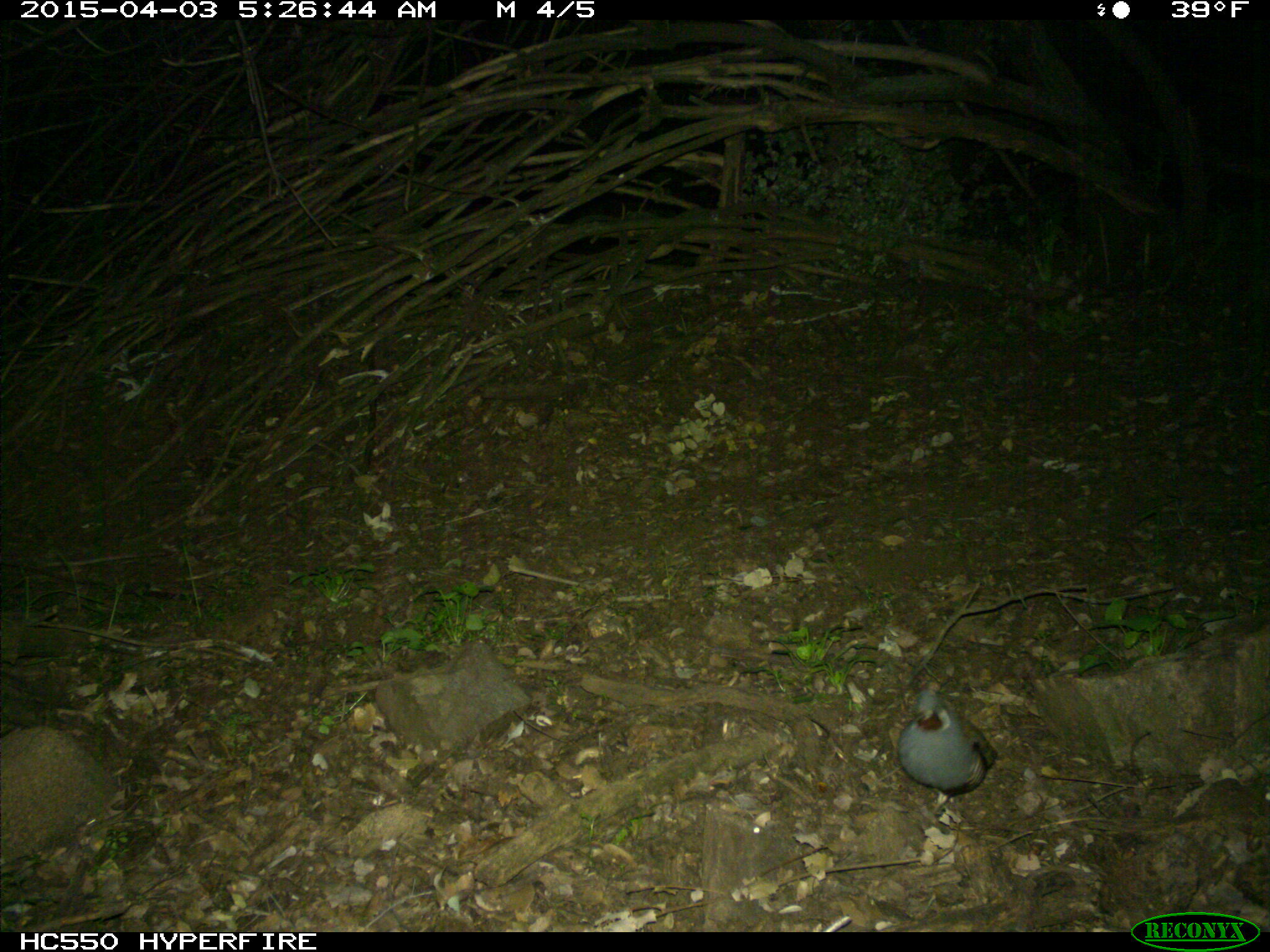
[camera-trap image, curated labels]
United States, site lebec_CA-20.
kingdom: Animalia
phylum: Chordata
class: Aves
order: Galliformes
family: Odontophoridae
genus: Callipepla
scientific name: Callipepla californica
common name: california quail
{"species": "Callipepla californica (california quail)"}